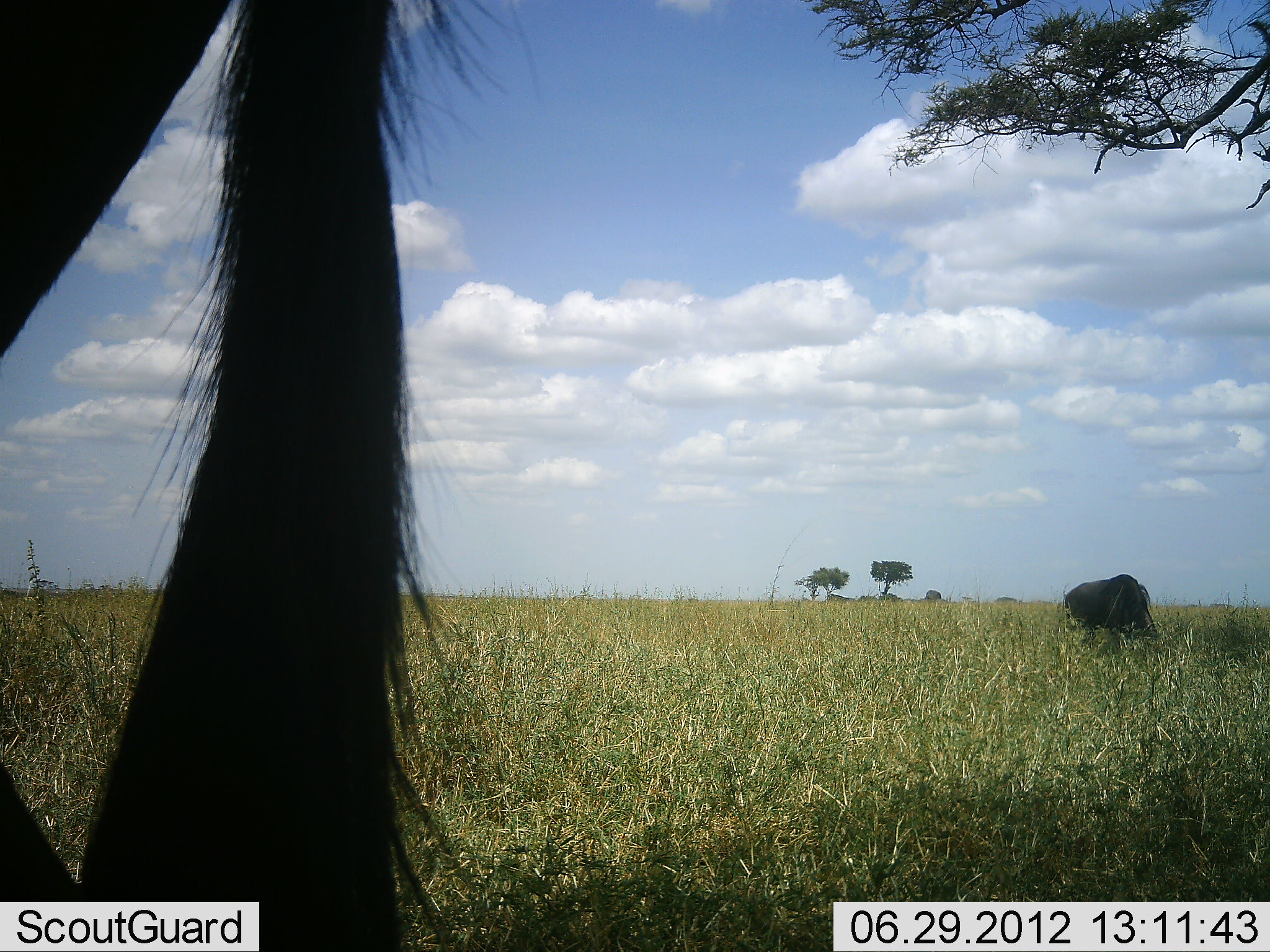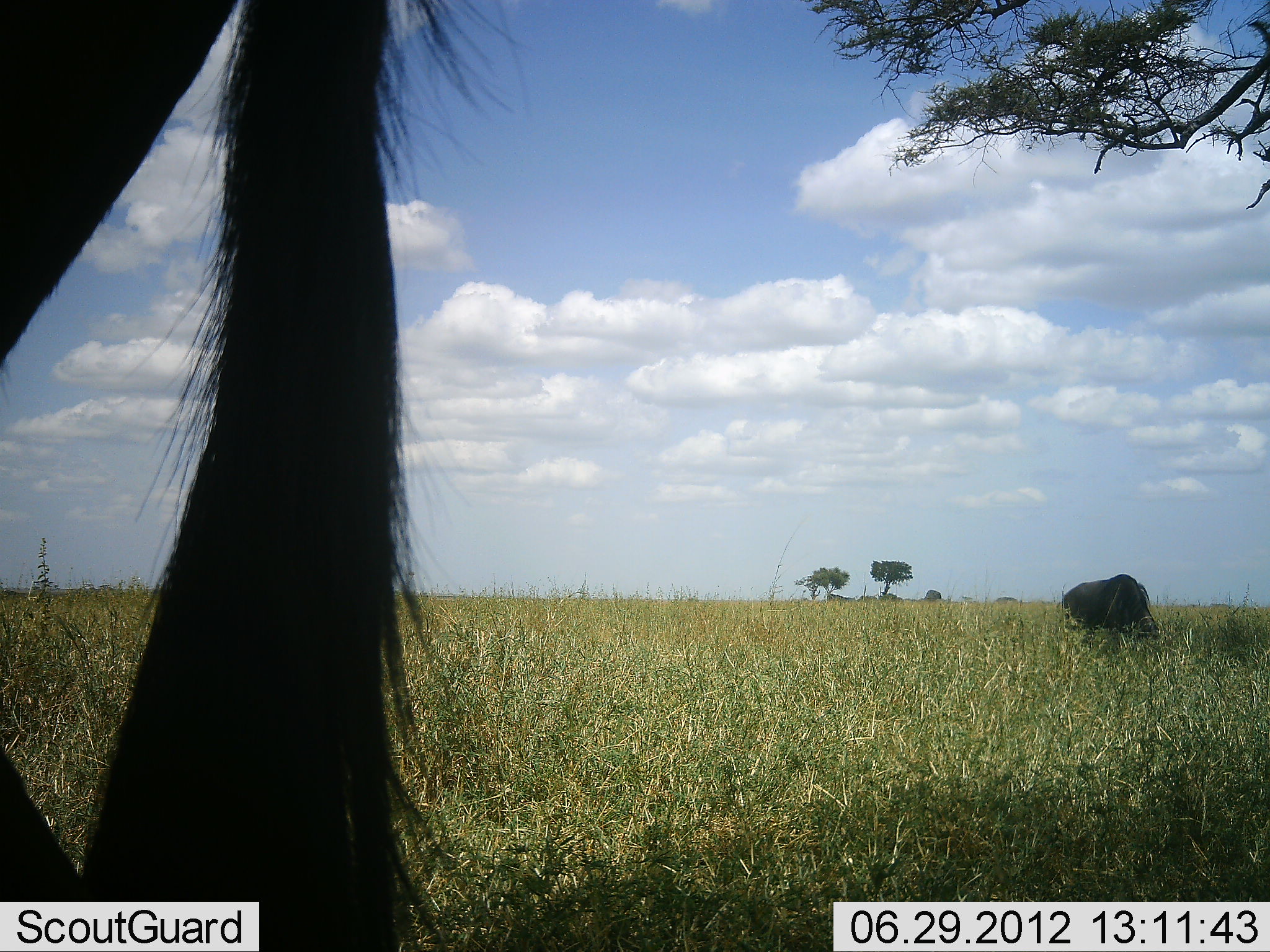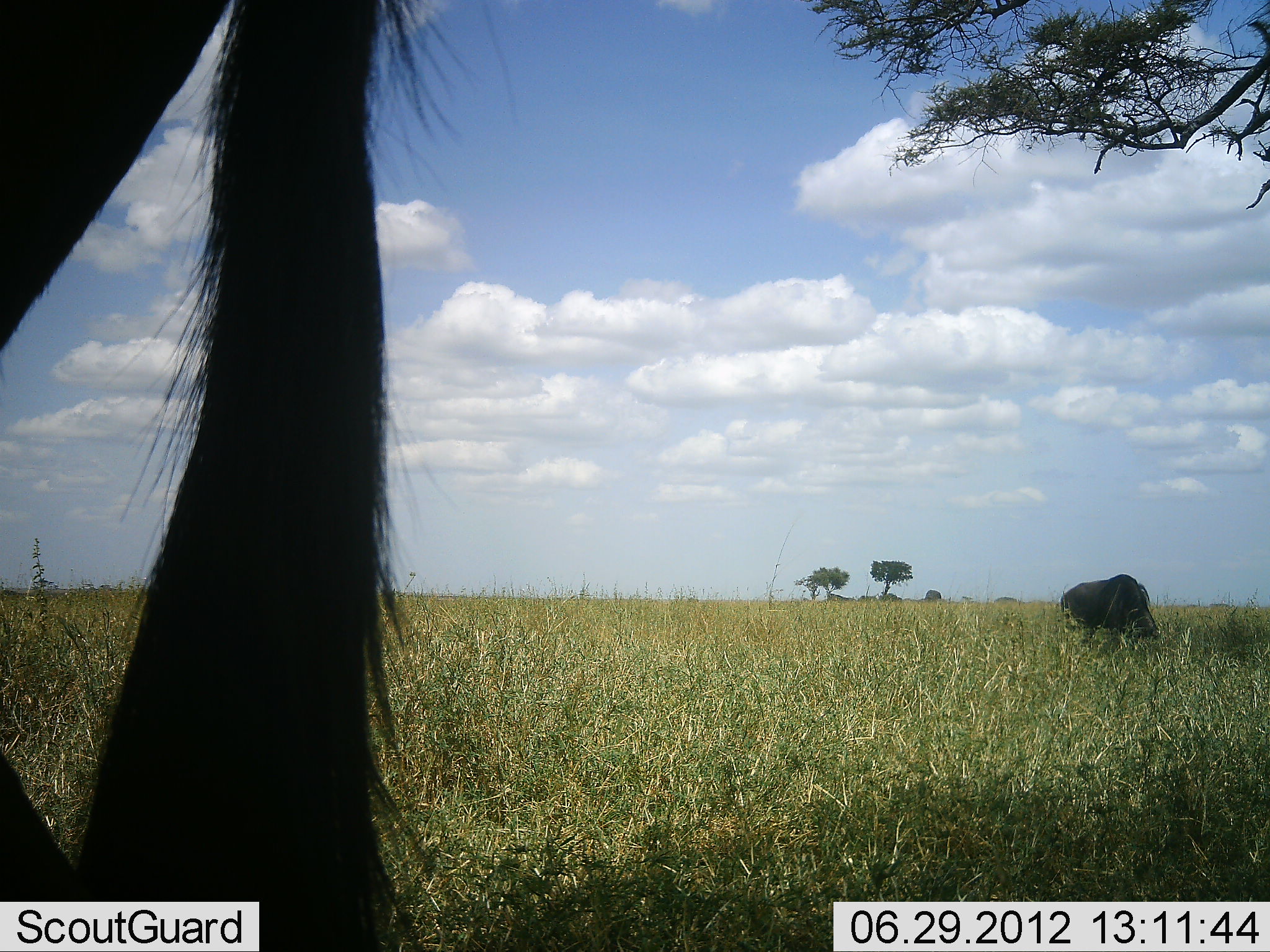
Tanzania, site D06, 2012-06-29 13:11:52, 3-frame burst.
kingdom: Animalia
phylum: Chordata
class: Mammalia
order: Artiodactyla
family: Bovidae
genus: Connochaetes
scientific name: Connochaetes taurinus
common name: blue wildebeest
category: wildebeest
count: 2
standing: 100%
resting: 0%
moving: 0%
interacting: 0%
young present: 0%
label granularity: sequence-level